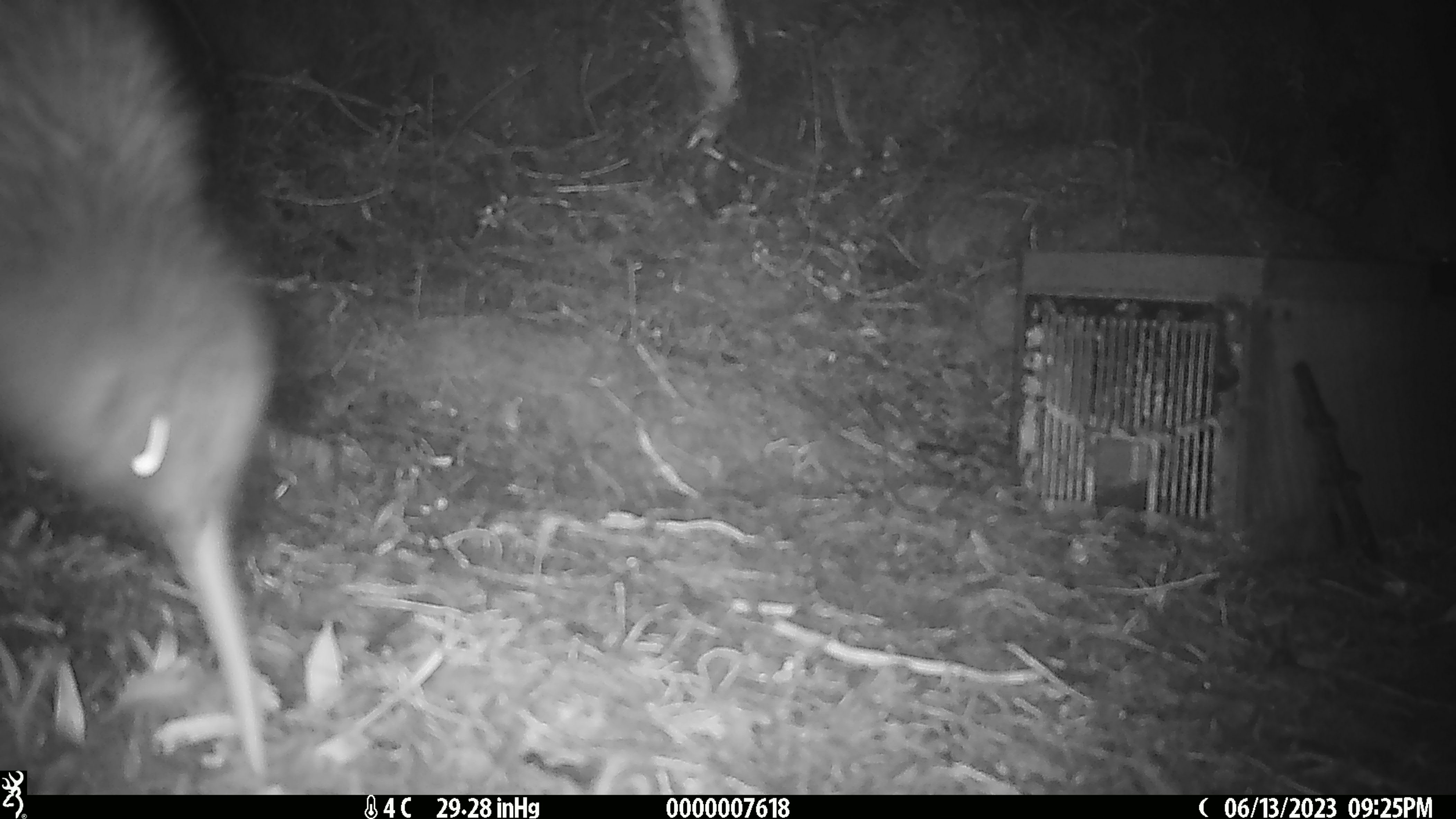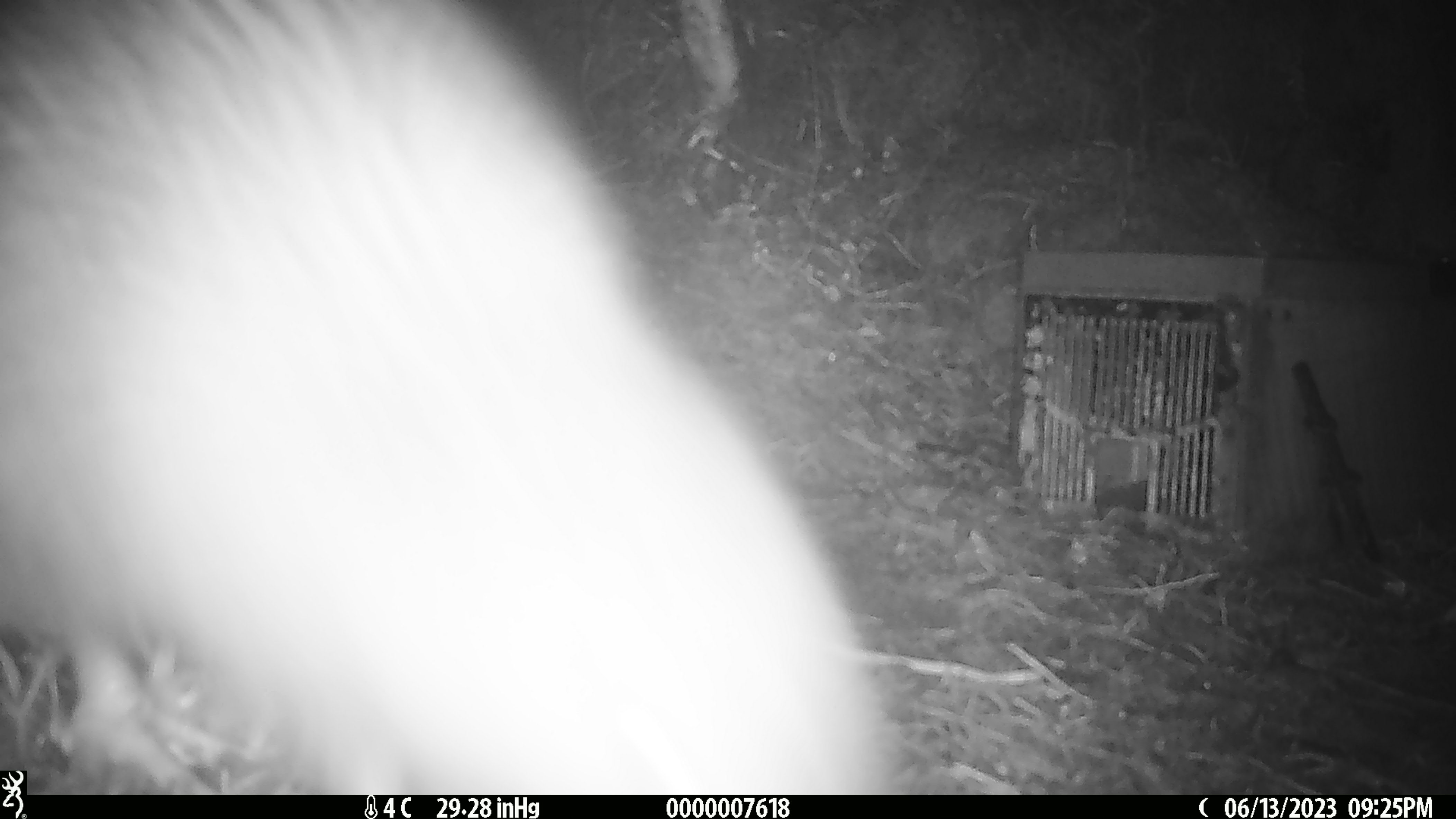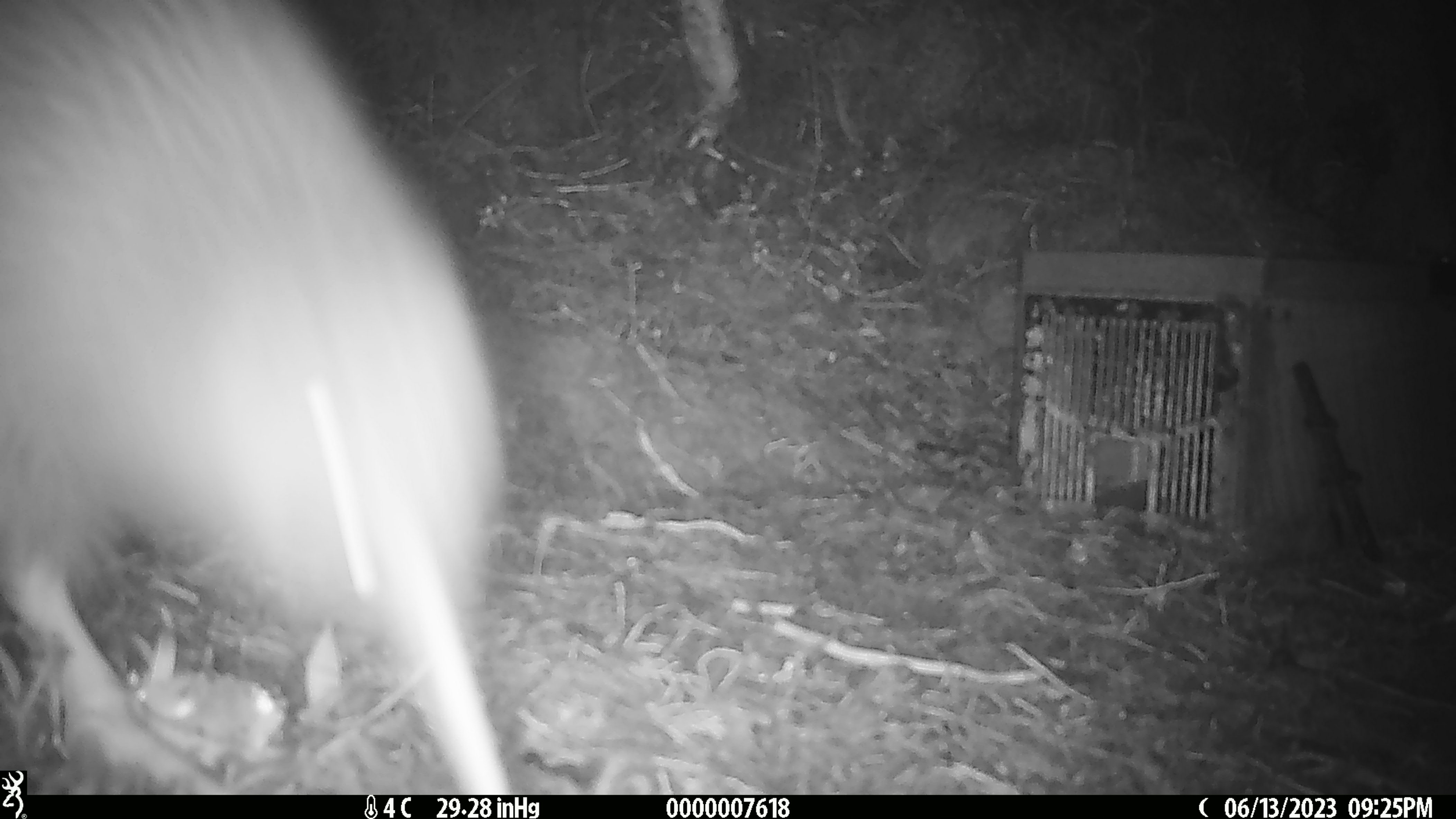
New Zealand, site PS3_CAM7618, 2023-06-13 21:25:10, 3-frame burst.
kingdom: Animalia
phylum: Chordata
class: Aves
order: Apterygiformes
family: Apterygidae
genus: Apteryx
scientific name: Apteryx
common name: kiwi